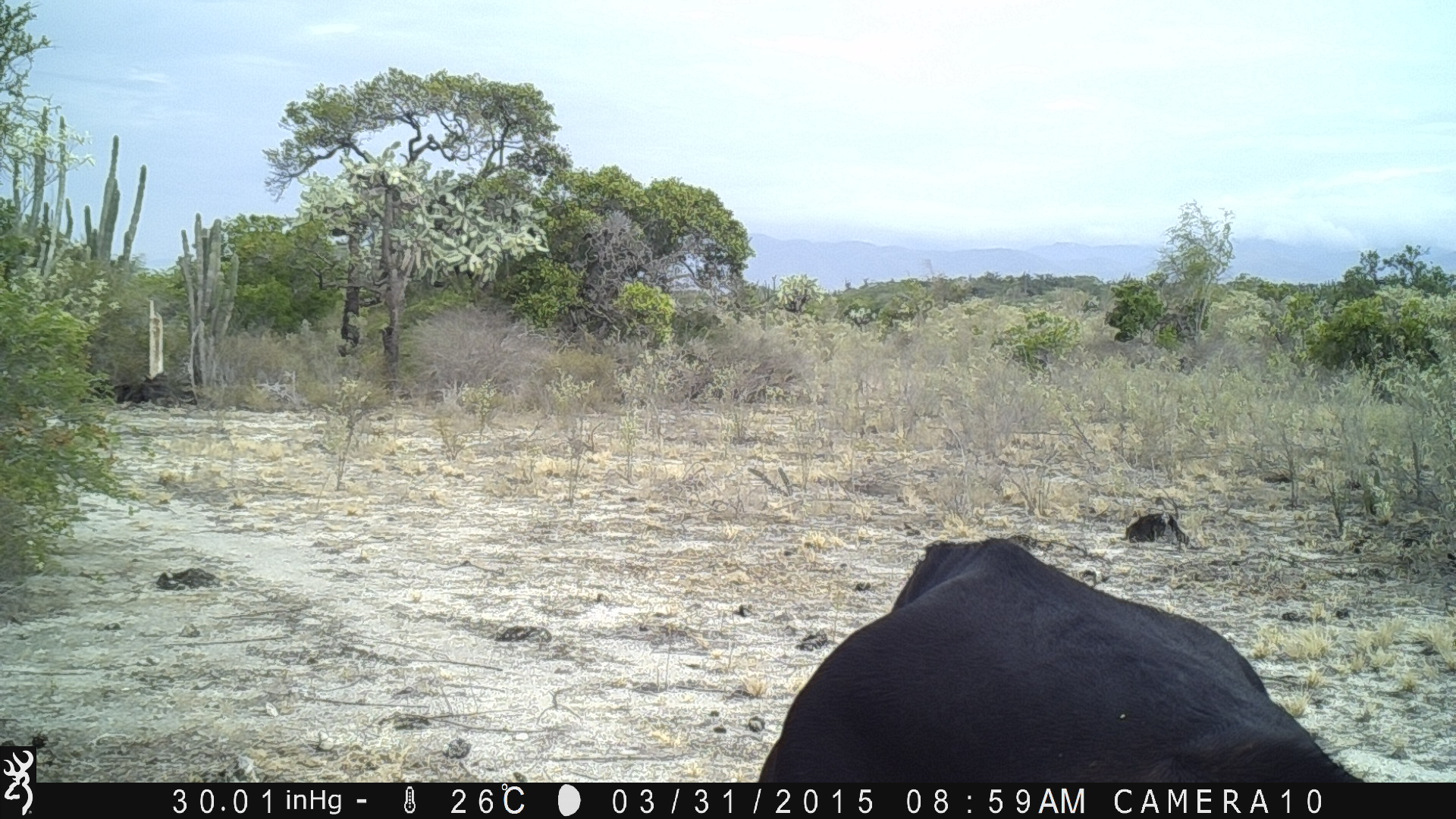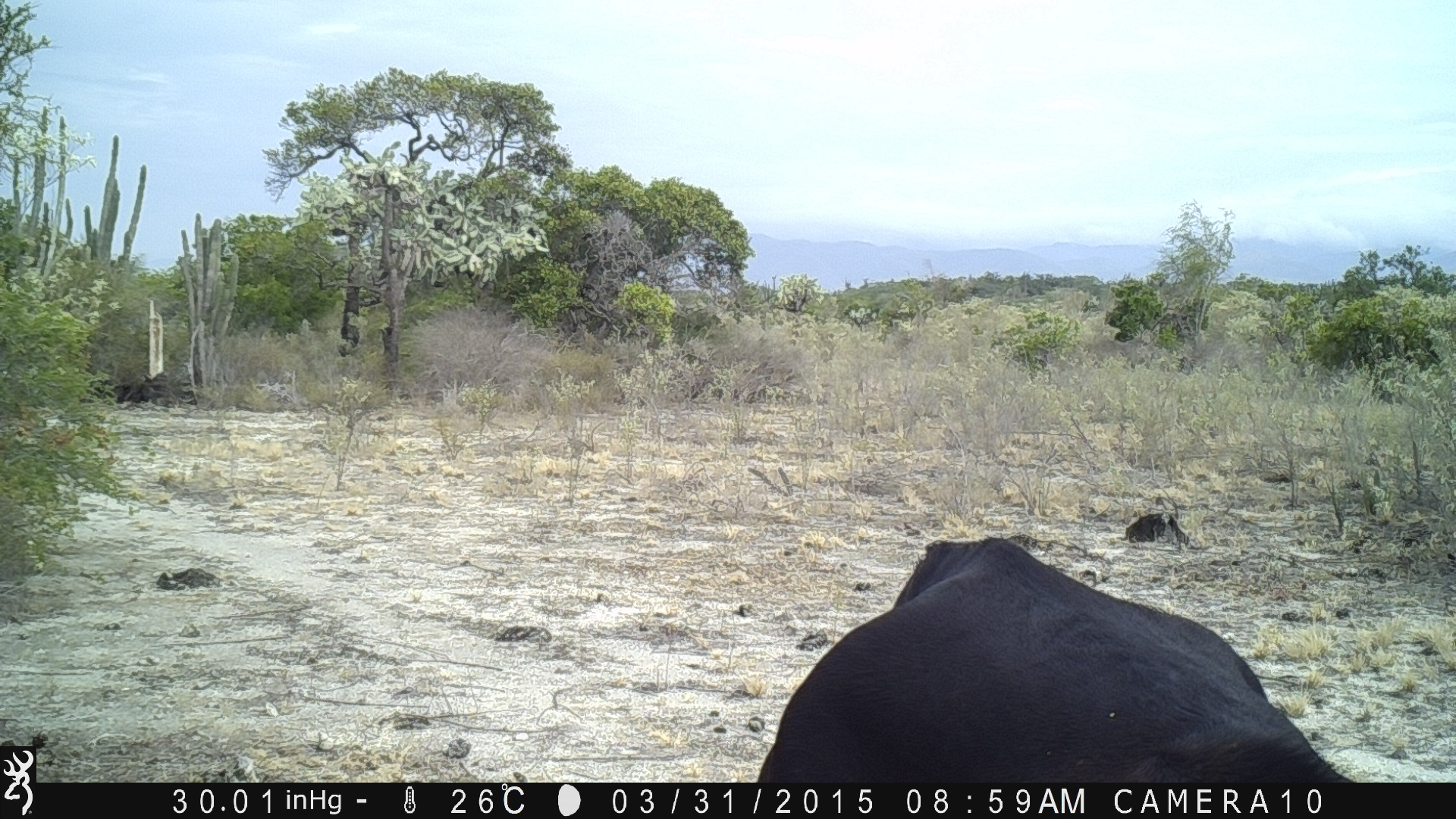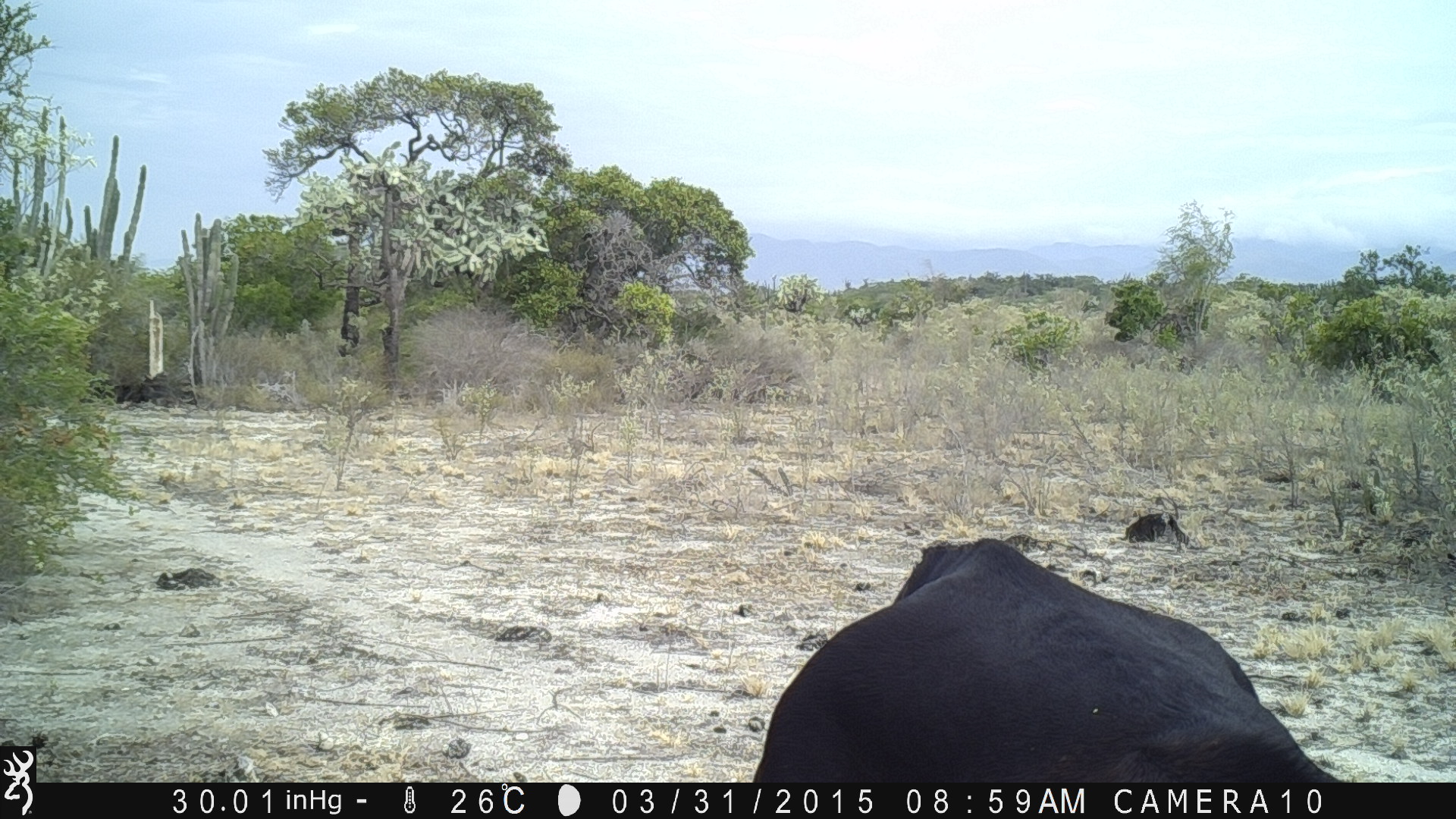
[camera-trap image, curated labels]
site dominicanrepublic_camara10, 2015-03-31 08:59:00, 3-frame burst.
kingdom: Animalia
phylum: Chordata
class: Mammalia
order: Artiodactyla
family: Bovidae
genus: Bos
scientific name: Bos taurus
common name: cattle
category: cow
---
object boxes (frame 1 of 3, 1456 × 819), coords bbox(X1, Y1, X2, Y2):
cow: bbox(745, 535, 1383, 787)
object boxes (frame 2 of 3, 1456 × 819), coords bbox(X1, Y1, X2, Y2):
cow: bbox(742, 536, 1367, 787)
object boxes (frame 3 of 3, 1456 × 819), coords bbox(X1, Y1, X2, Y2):
cow: bbox(739, 535, 1350, 790)